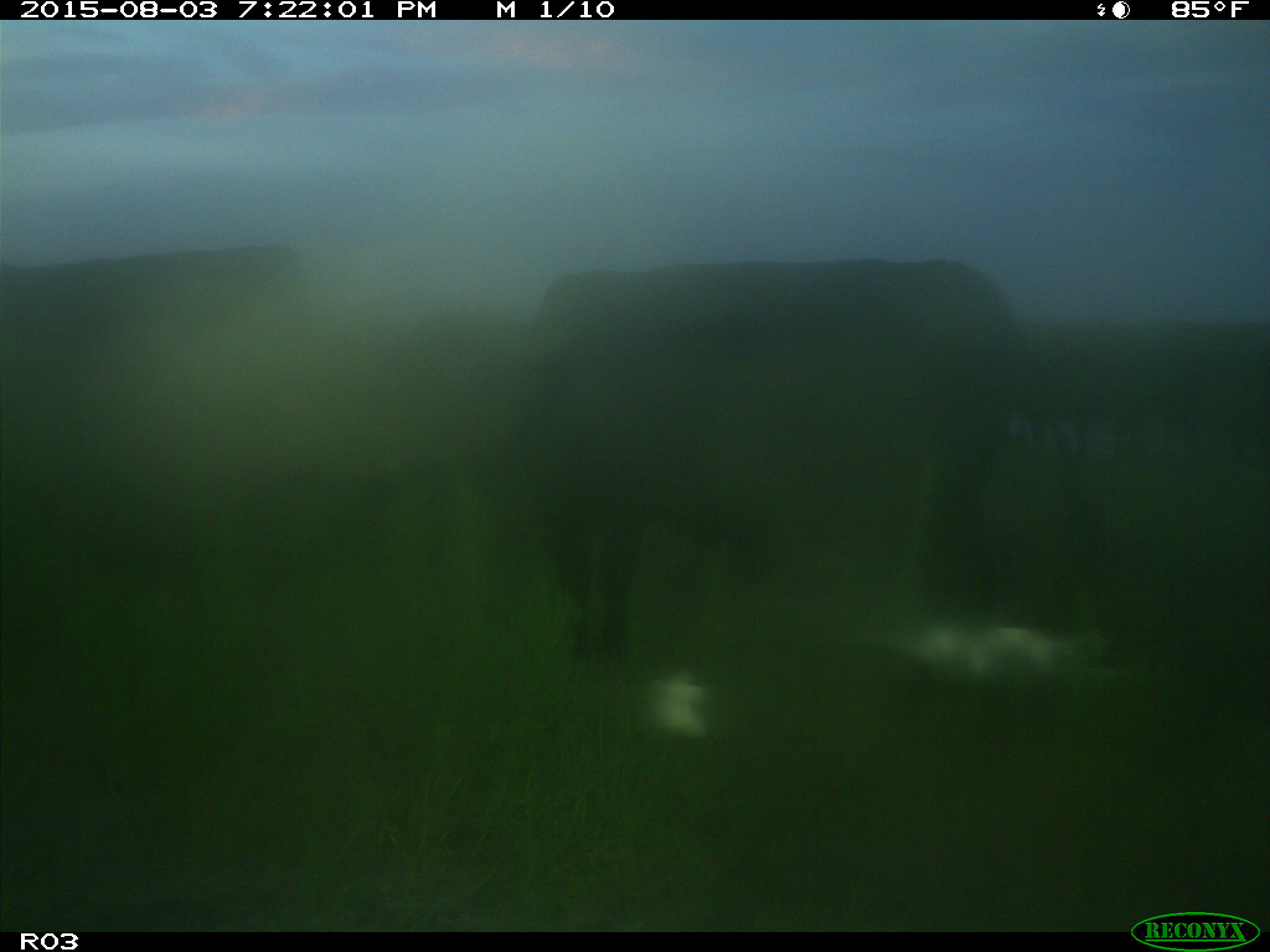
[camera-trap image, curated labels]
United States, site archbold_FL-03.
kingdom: Animalia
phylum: Chordata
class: Mammalia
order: Artiodactyla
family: Bovidae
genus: Bos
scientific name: Bos taurus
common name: domestic cow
Bos taurus (domestic cow).